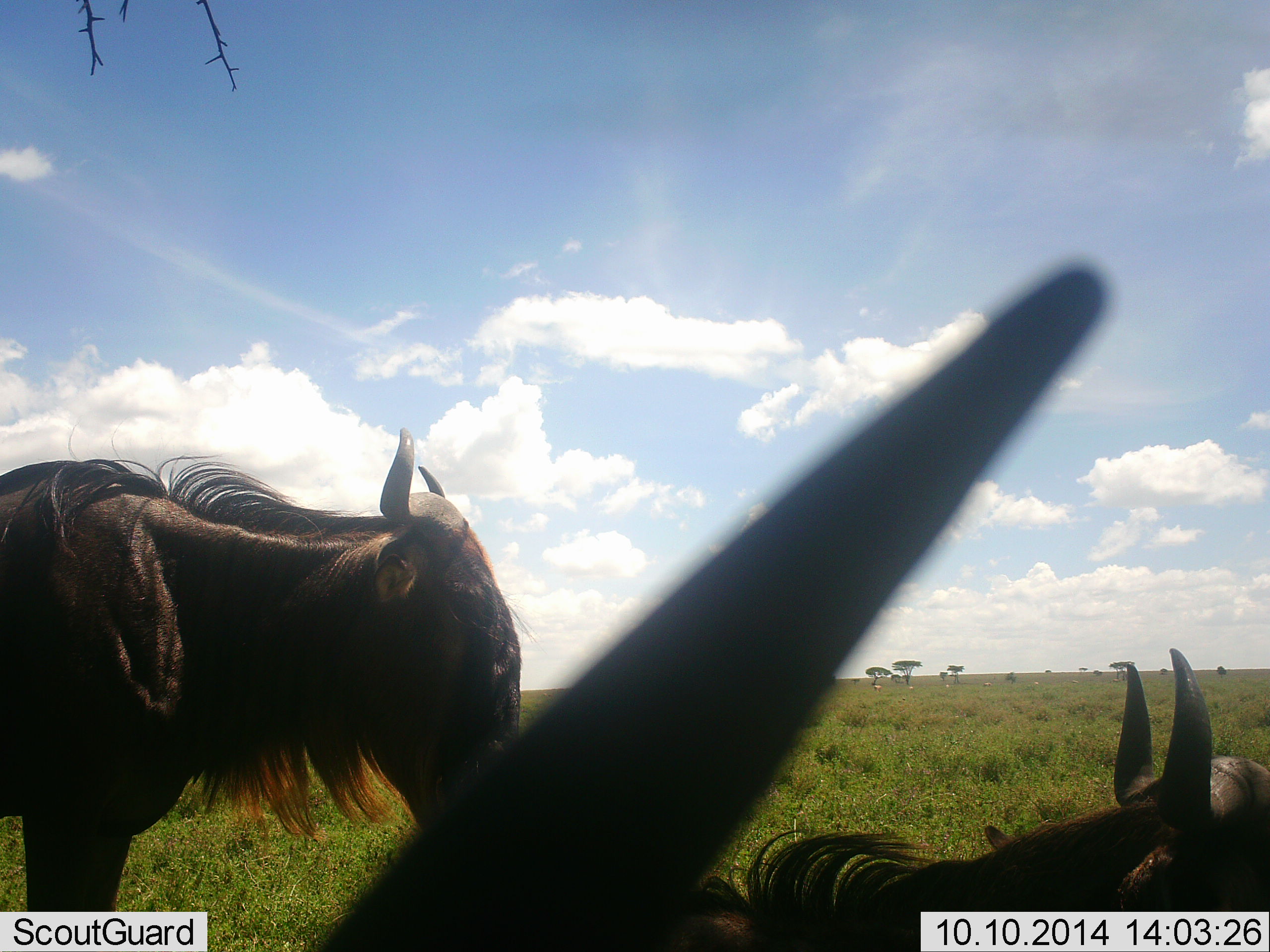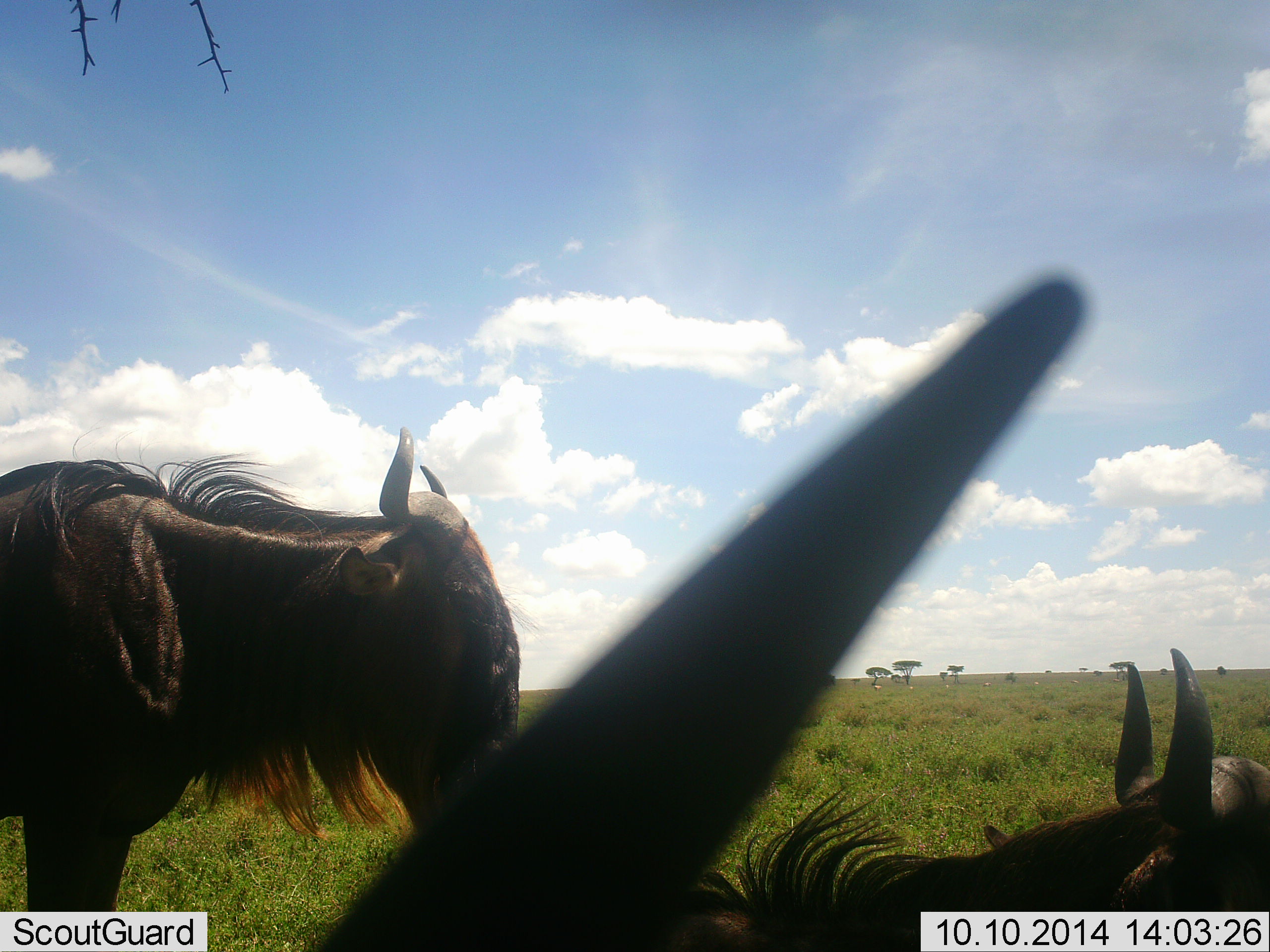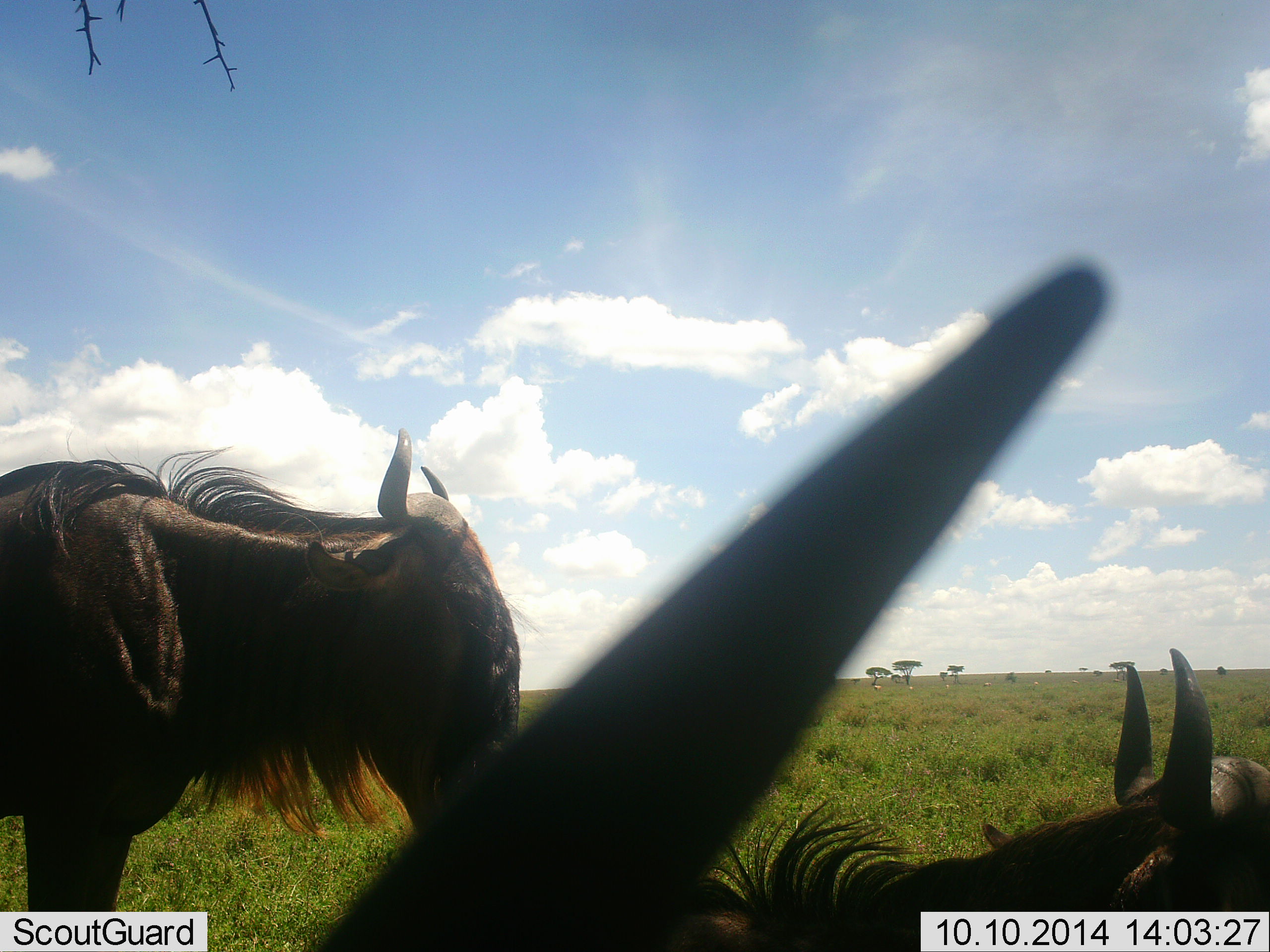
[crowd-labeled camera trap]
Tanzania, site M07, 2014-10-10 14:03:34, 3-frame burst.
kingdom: Animalia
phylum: Chordata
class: Mammalia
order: Artiodactyla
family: Bovidae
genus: Connochaetes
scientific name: Connochaetes taurinus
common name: blue wildebeest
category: wildebeest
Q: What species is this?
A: Wildebeest (blue wildebeest) (Connochaetes taurinus).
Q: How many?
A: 3.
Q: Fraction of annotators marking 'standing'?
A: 80%.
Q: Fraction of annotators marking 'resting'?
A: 90%.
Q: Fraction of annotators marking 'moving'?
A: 0%.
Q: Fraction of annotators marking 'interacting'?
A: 0%.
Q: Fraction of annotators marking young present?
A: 0%.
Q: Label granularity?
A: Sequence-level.